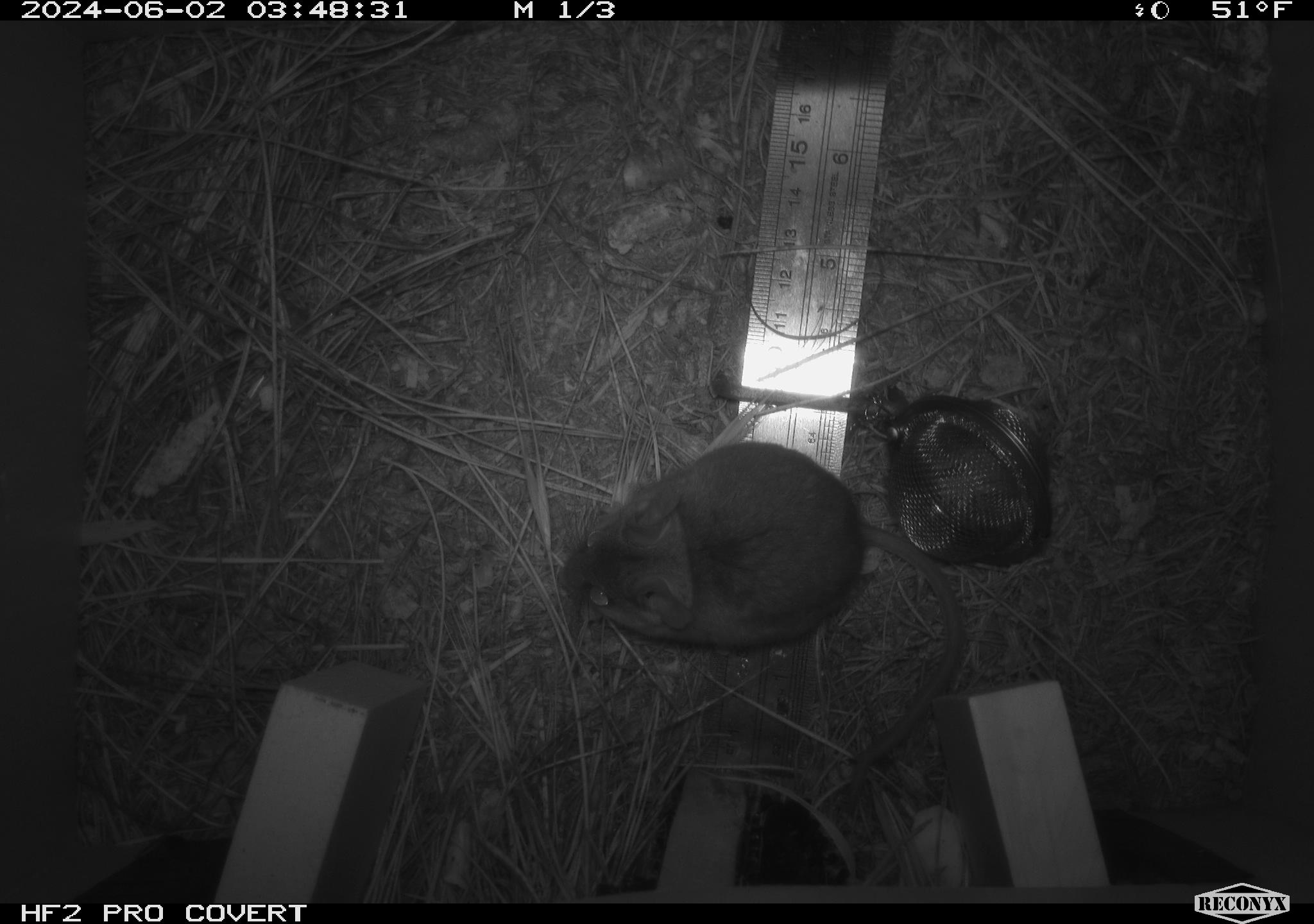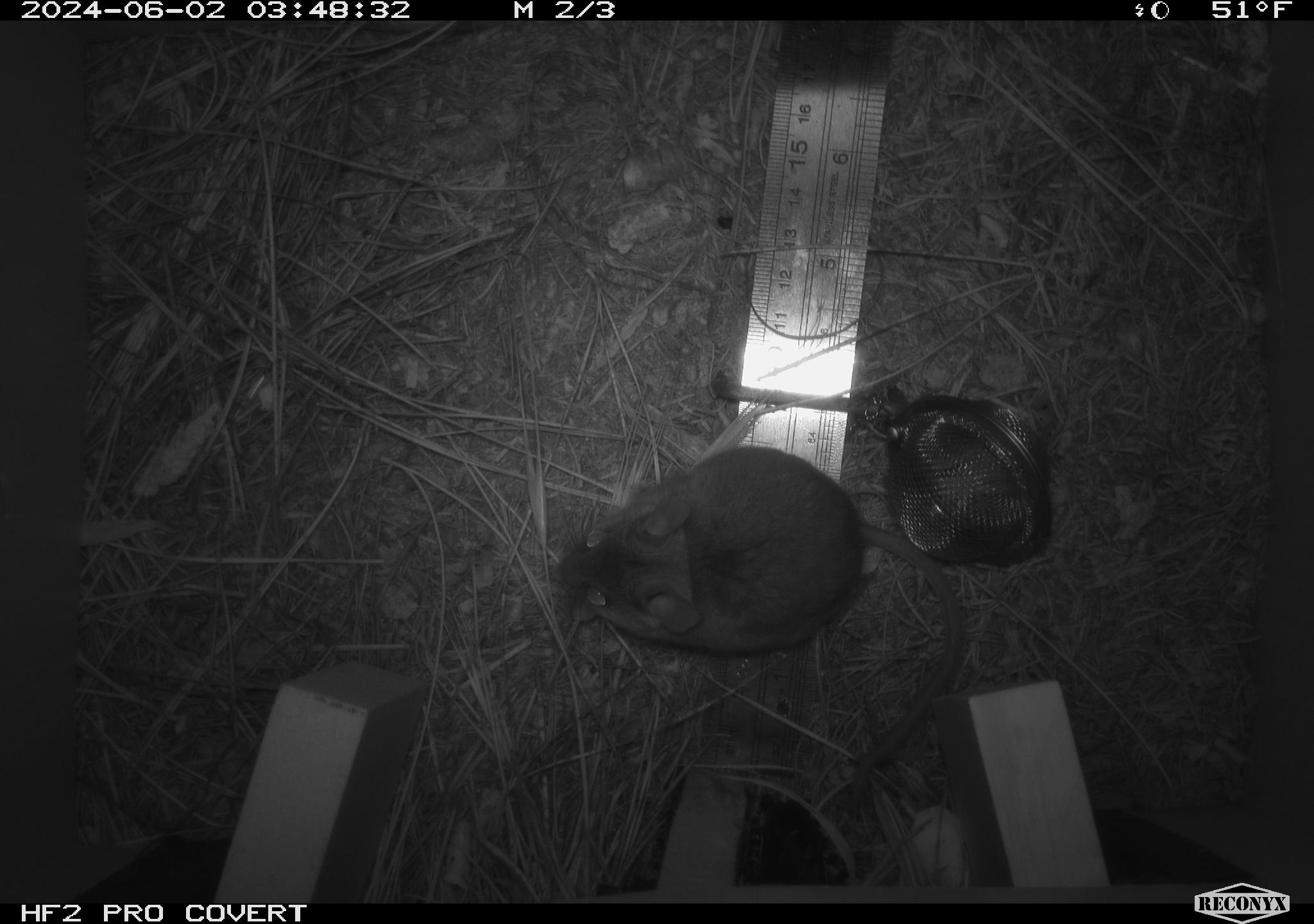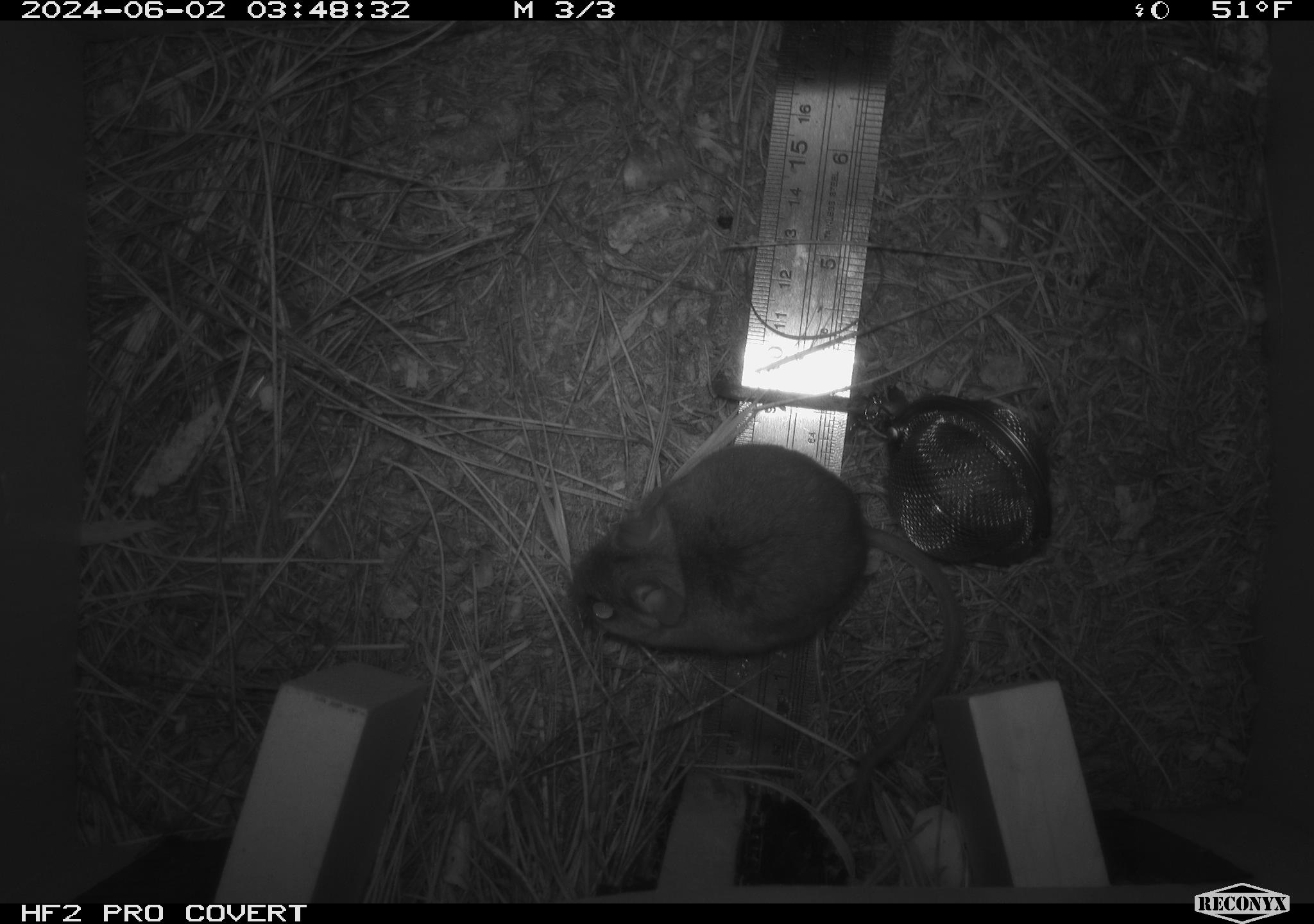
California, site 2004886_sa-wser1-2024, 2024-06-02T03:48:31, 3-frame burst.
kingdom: Animalia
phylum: Chordata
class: Mammalia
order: Rodentia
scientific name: Rodentia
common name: mouse species